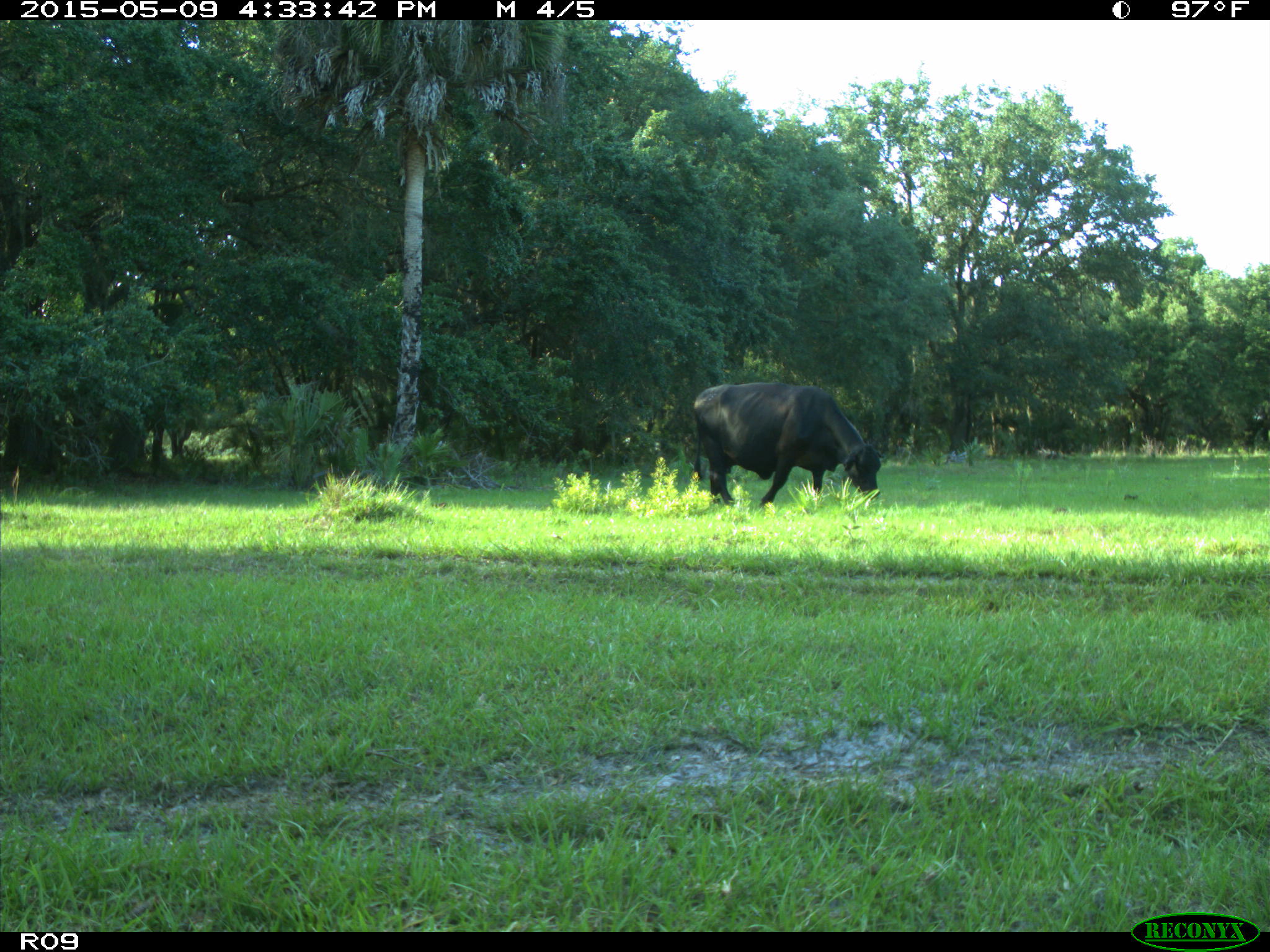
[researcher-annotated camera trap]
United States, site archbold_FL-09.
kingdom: Animalia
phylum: Chordata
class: Mammalia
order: Artiodactyla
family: Bovidae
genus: Bos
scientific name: Bos taurus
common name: domestic cow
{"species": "Bos taurus (domestic cow)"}